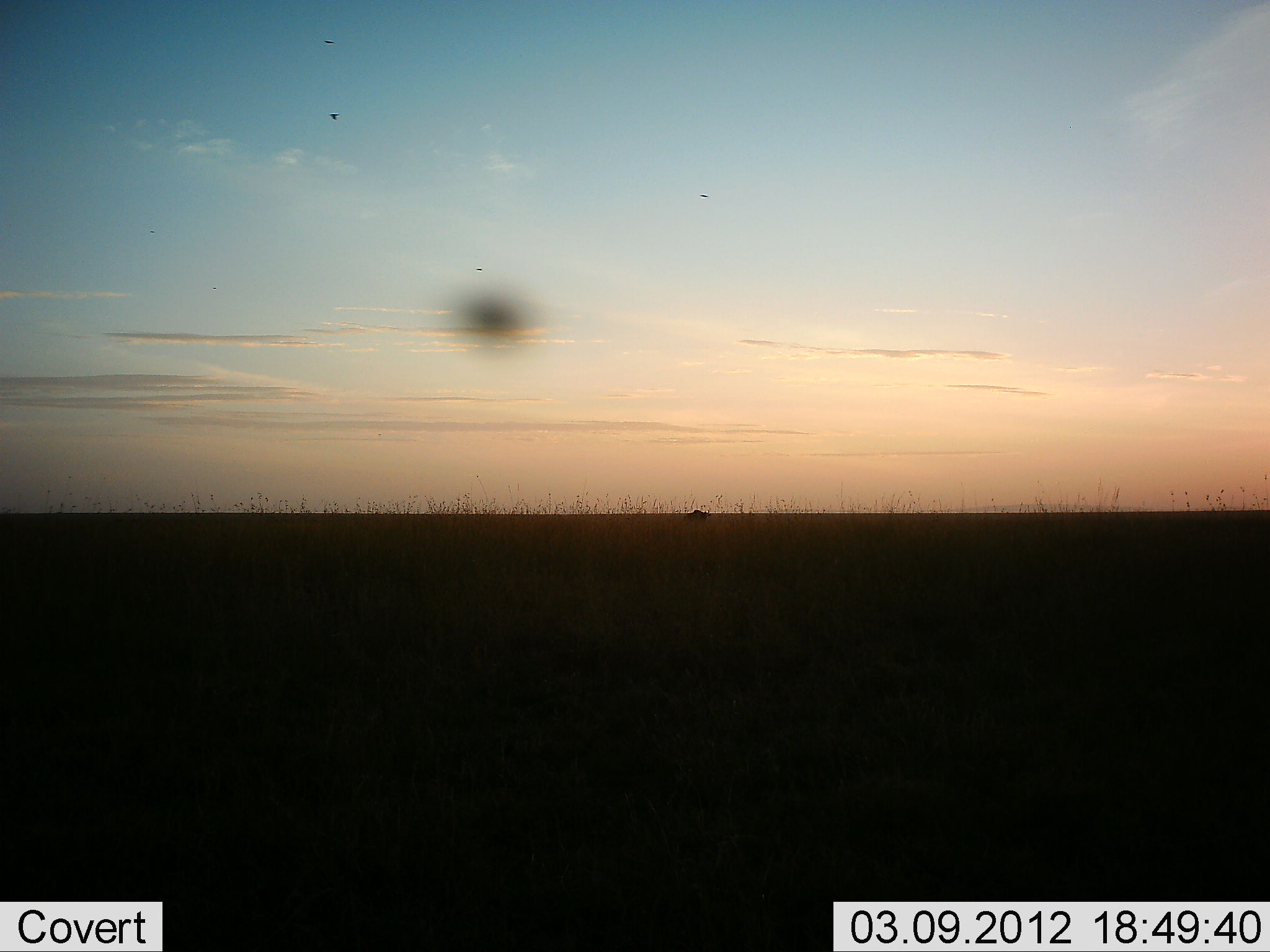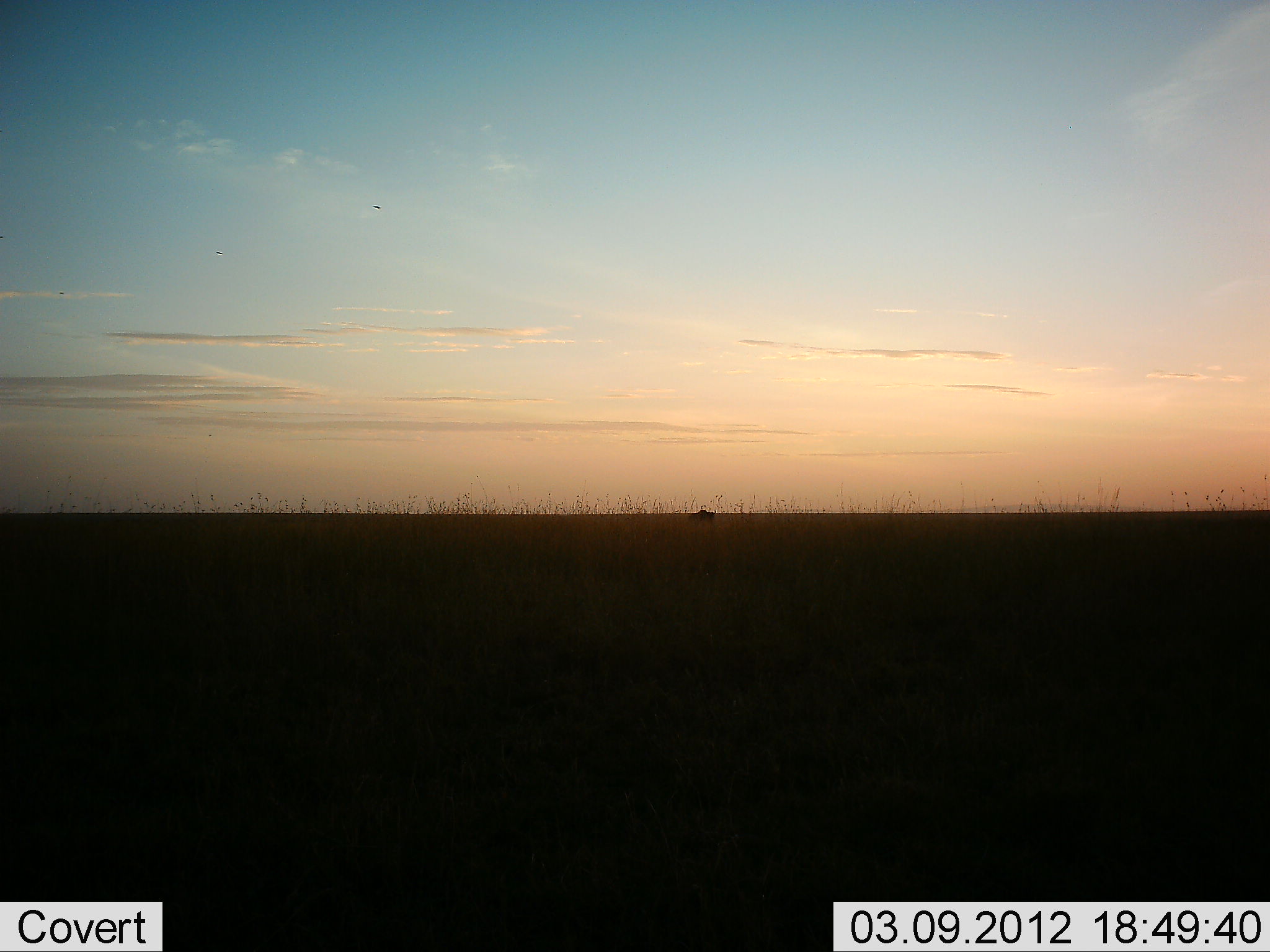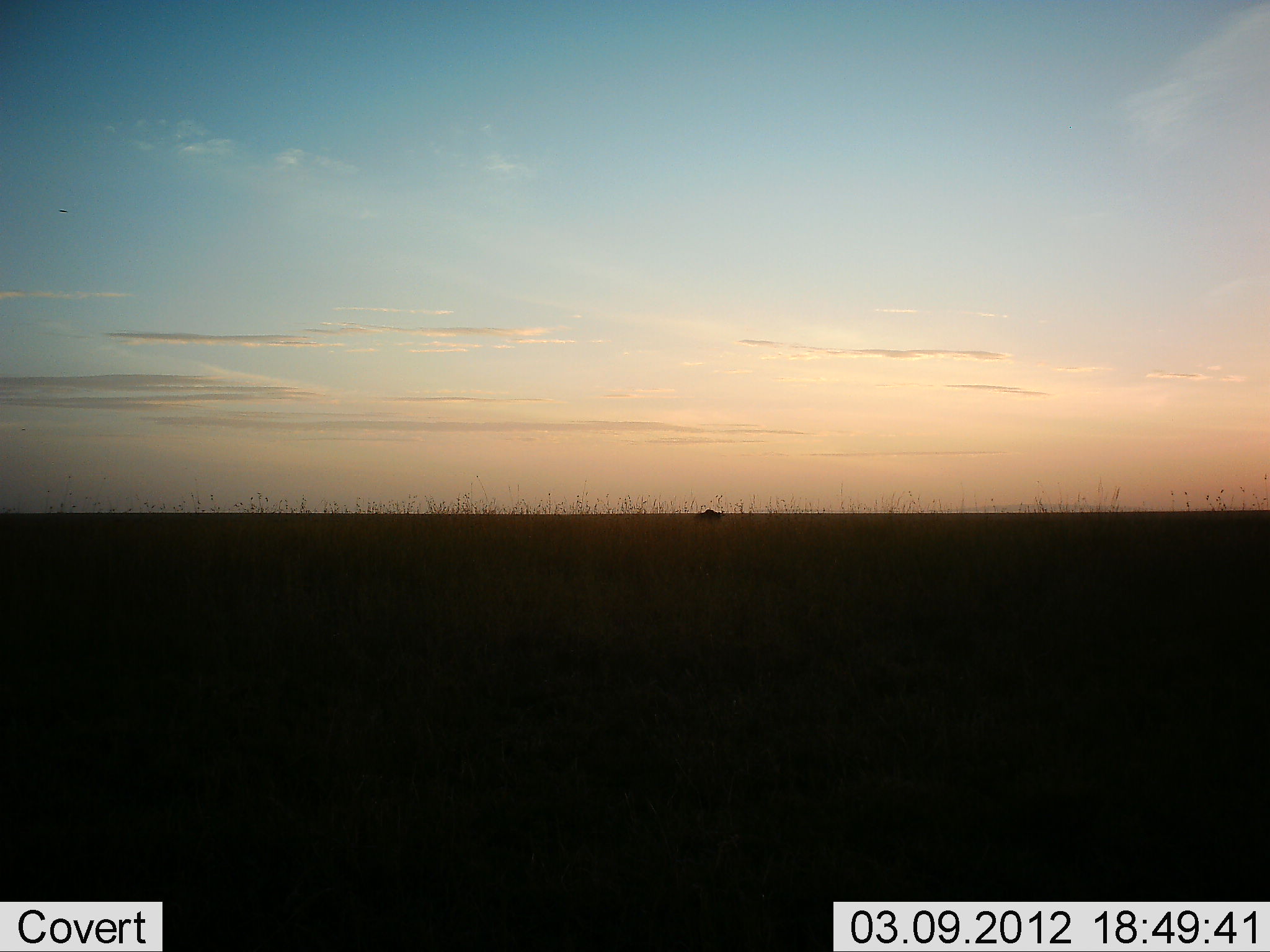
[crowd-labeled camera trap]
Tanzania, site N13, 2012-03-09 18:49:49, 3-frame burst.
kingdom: Animalia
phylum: Chordata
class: Mammalia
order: Artiodactyla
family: Bovidae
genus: Connochaetes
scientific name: Connochaetes taurinus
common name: blue wildebeest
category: wildebeest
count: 1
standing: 14%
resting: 0%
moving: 79%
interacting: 0%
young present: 0%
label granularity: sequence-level